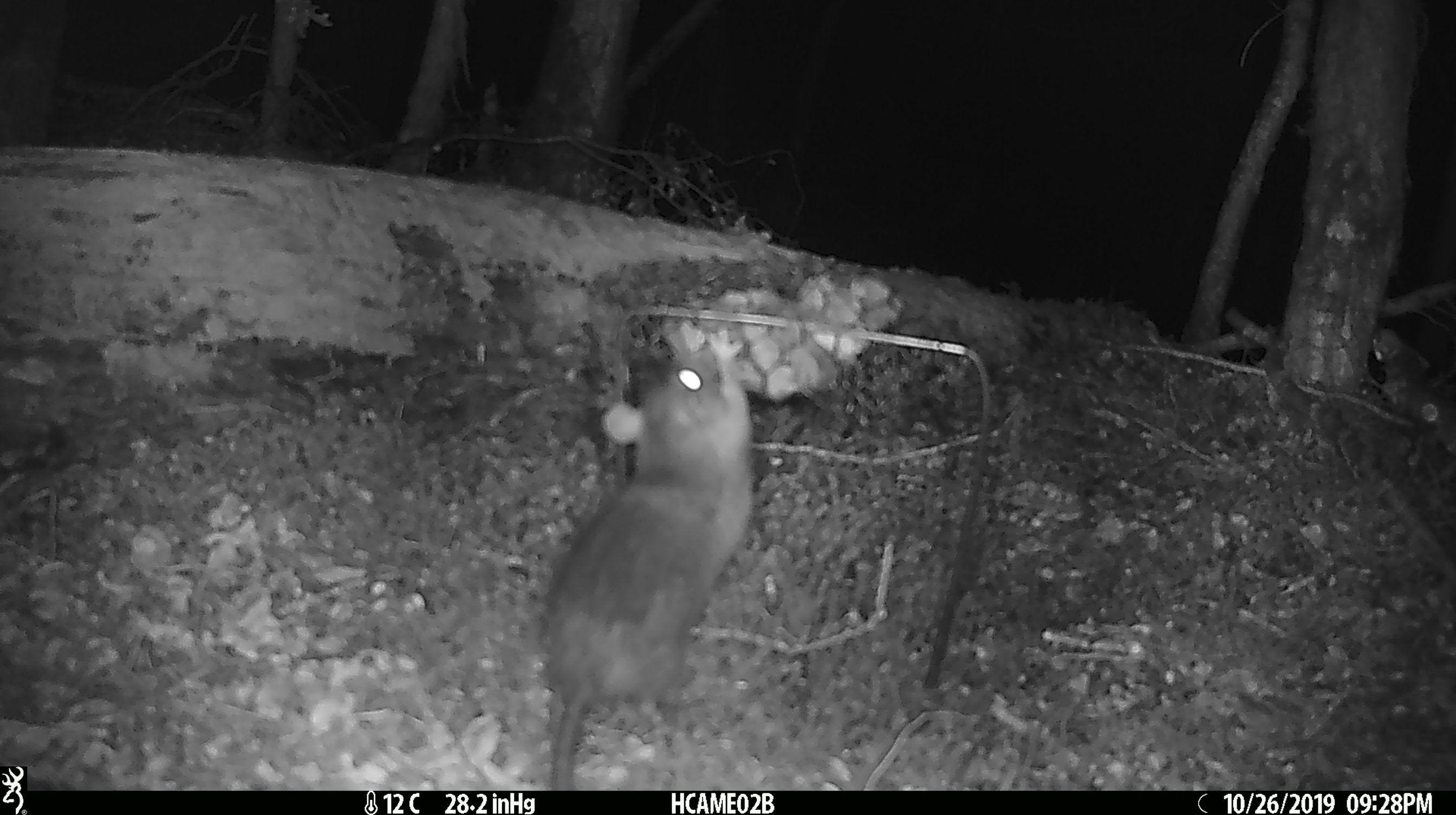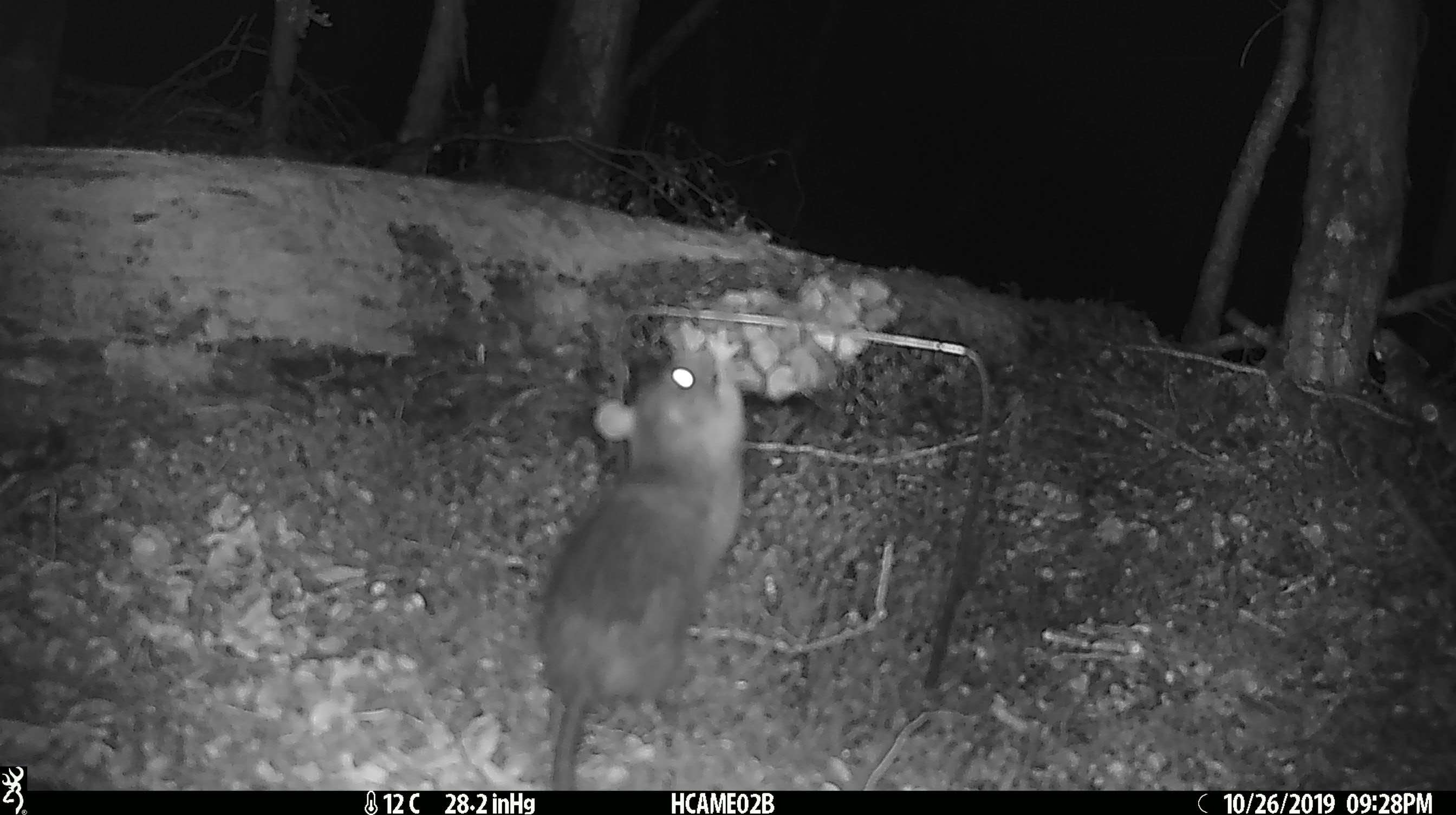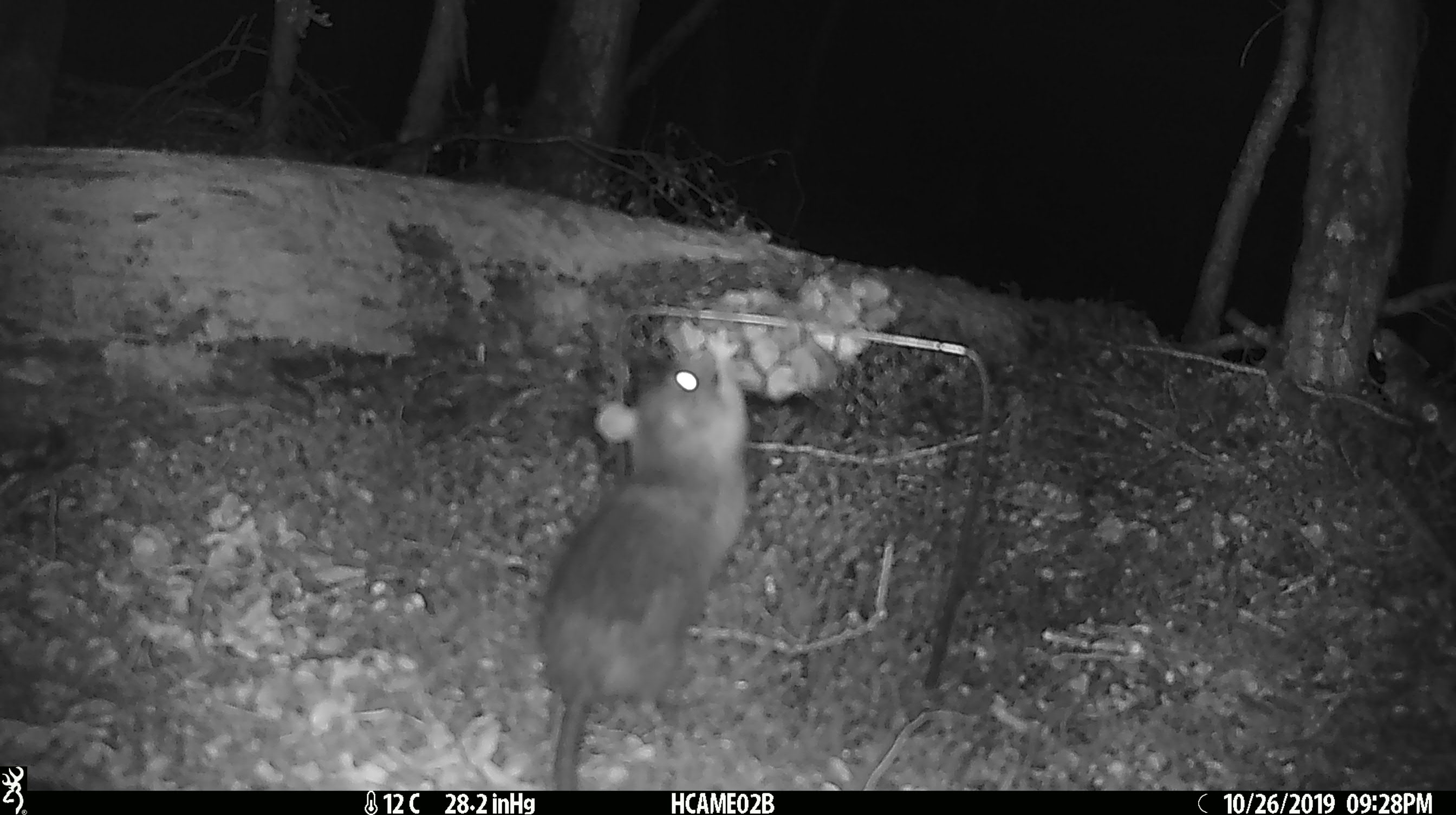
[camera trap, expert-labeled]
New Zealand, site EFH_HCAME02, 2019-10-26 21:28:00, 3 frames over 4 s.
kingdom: Animalia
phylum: Chordata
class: Mammalia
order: Rodentia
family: Muridae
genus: Rattus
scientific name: Rattus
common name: rat